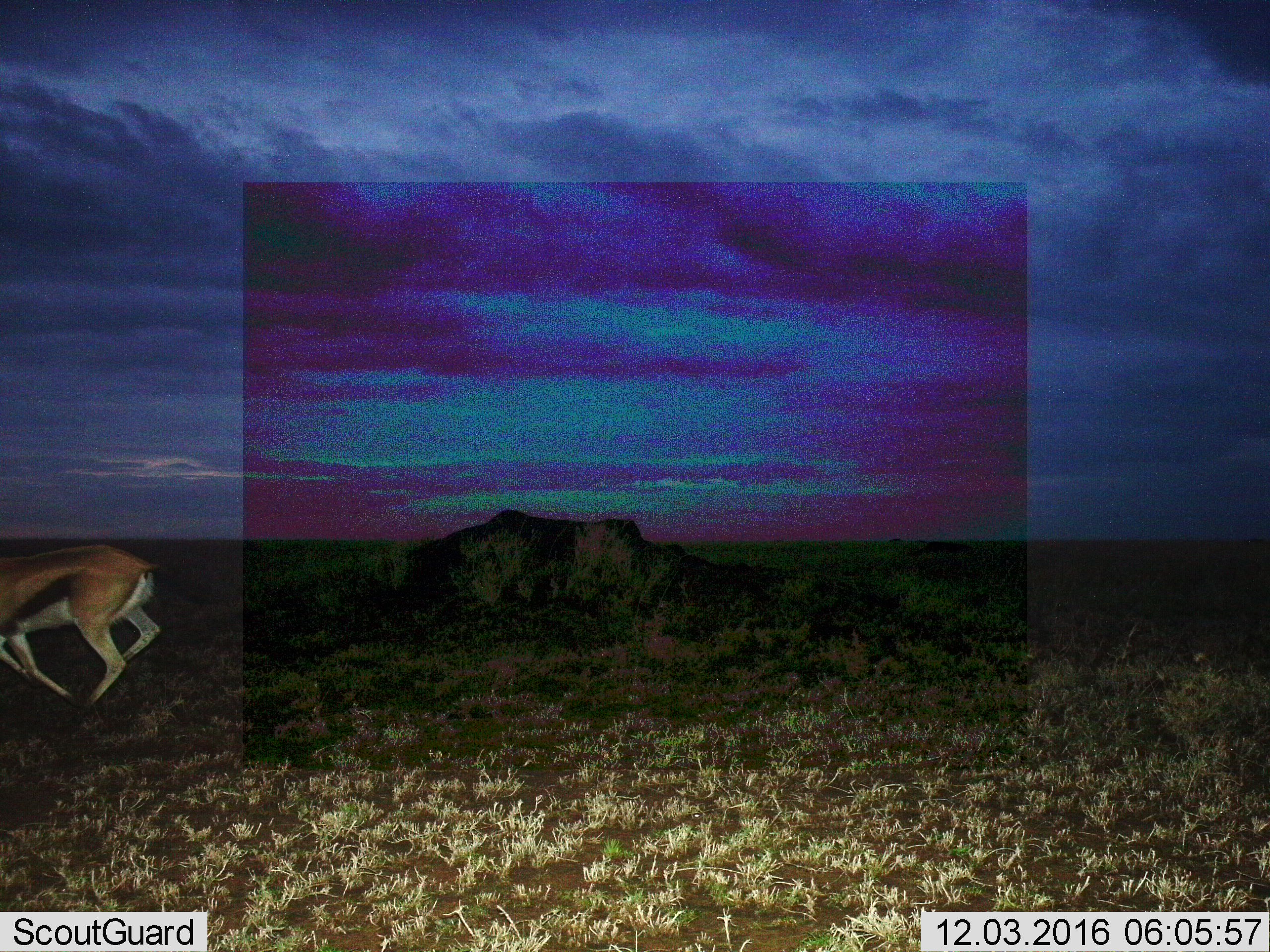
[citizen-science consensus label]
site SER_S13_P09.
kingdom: Animalia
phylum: Chordata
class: Mammalia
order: Artiodactyla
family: Bovidae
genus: Eudorcas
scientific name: Eudorcas thomsonii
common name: thomson's gazelle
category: gazellethomsons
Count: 1.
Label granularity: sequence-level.